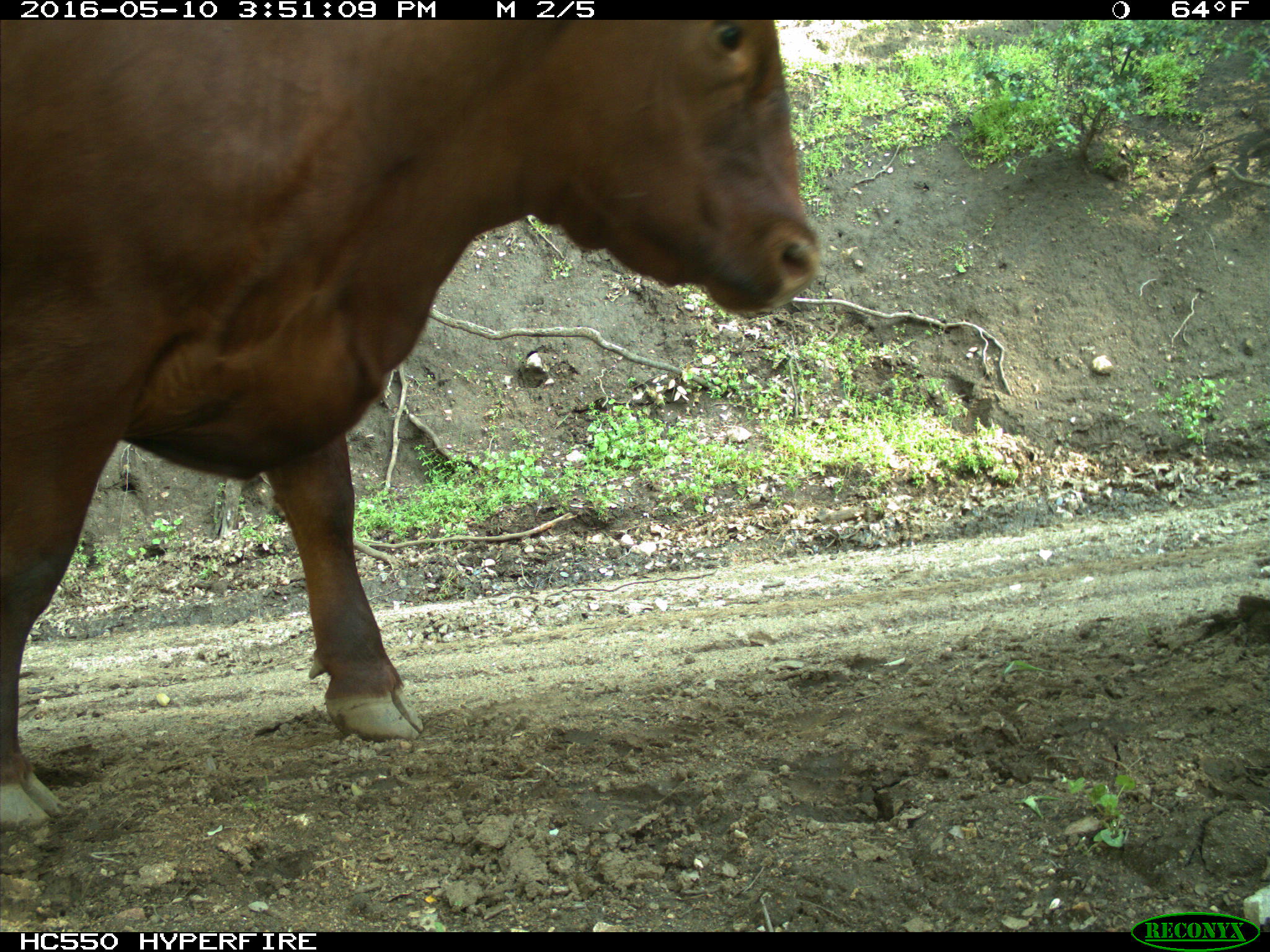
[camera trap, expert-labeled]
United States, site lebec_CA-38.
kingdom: Animalia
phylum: Chordata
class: Mammalia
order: Artiodactyla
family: Bovidae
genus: Bos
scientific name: Bos taurus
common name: domestic cow